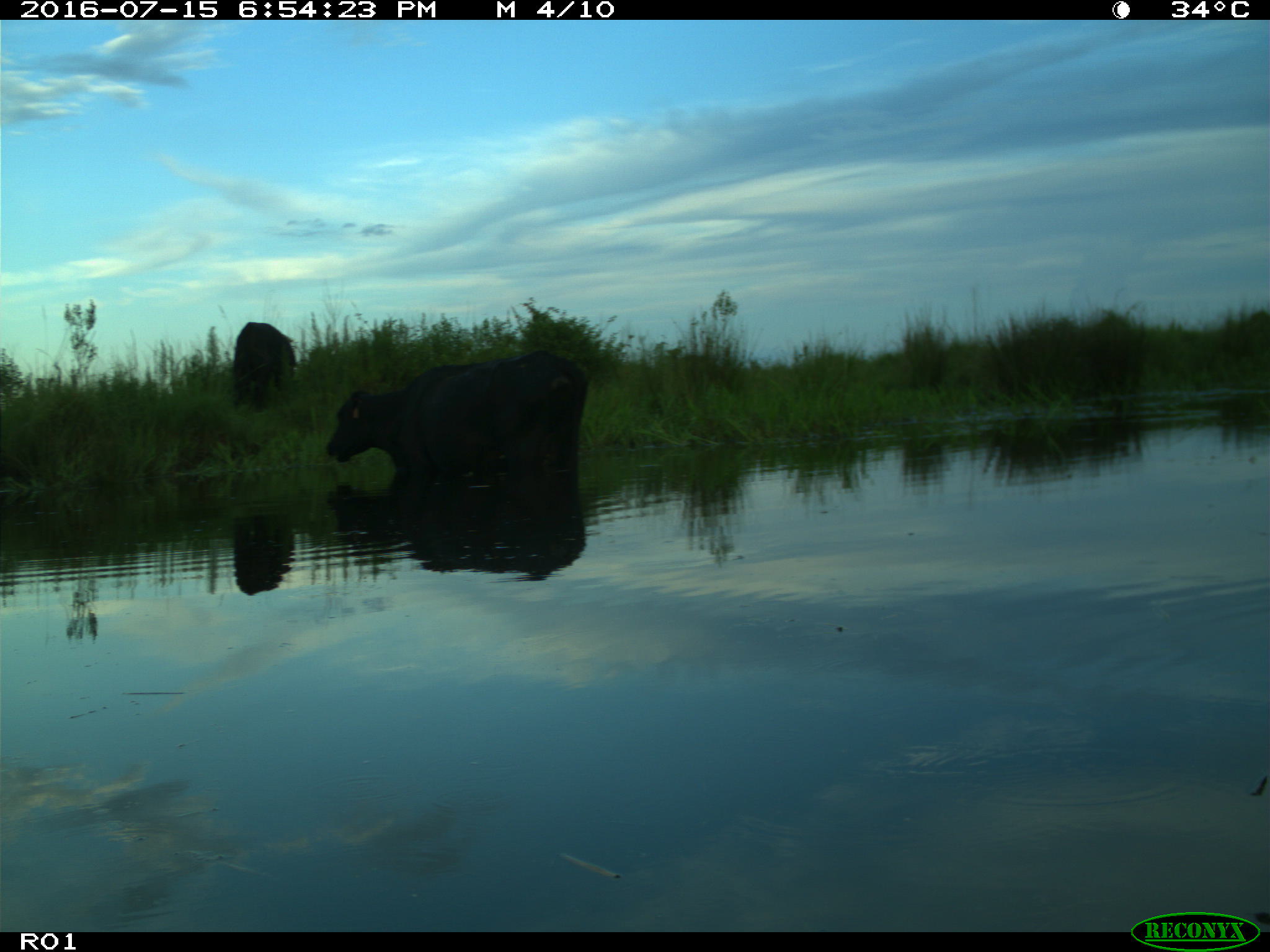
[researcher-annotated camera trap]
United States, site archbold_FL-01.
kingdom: Animalia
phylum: Chordata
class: Mammalia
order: Artiodactyla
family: Bovidae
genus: Bos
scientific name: Bos taurus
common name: domestic cow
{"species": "Bos taurus (domestic cow)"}